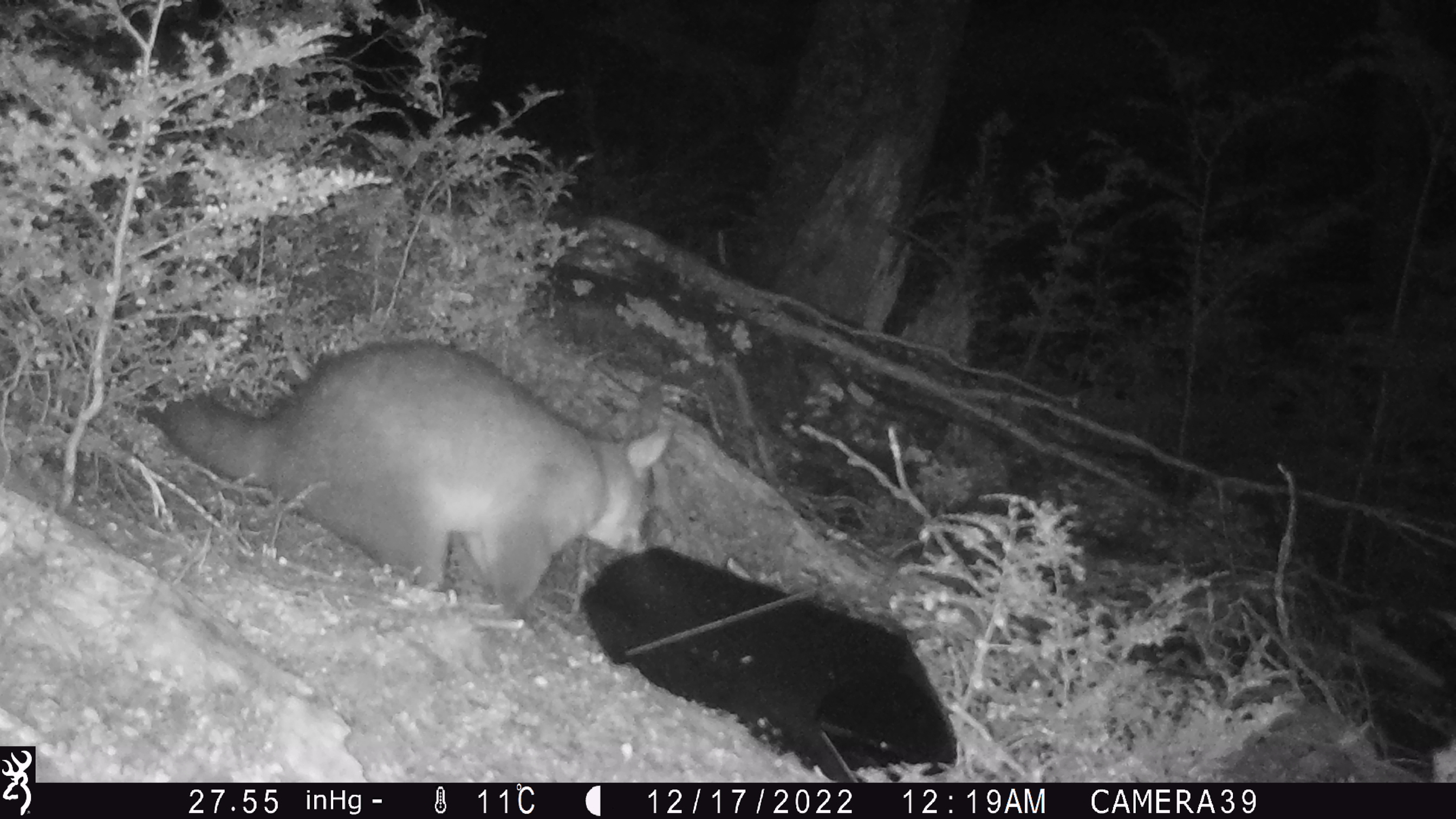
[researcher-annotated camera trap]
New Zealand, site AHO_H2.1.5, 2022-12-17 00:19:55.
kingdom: Animalia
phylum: Chordata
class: Mammalia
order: Diprotodontia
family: Phalangeridae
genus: Trichosurus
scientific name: Trichosurus vulpecula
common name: common brushtail possum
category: possum